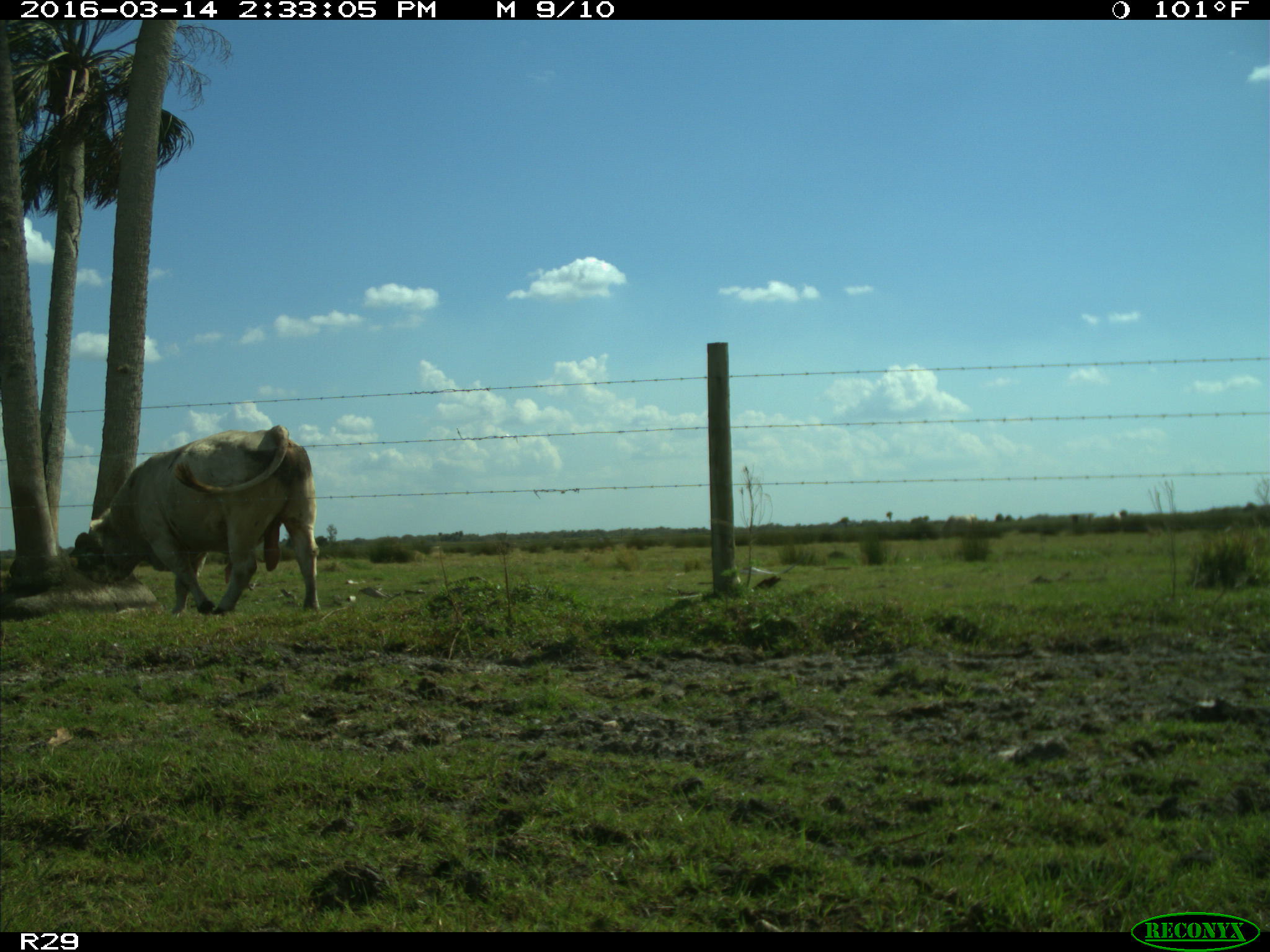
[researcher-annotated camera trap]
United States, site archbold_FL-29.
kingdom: Animalia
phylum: Chordata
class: Mammalia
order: Artiodactyla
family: Bovidae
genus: Bos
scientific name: Bos taurus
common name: domestic cow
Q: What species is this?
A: Bos taurus (domestic cow).